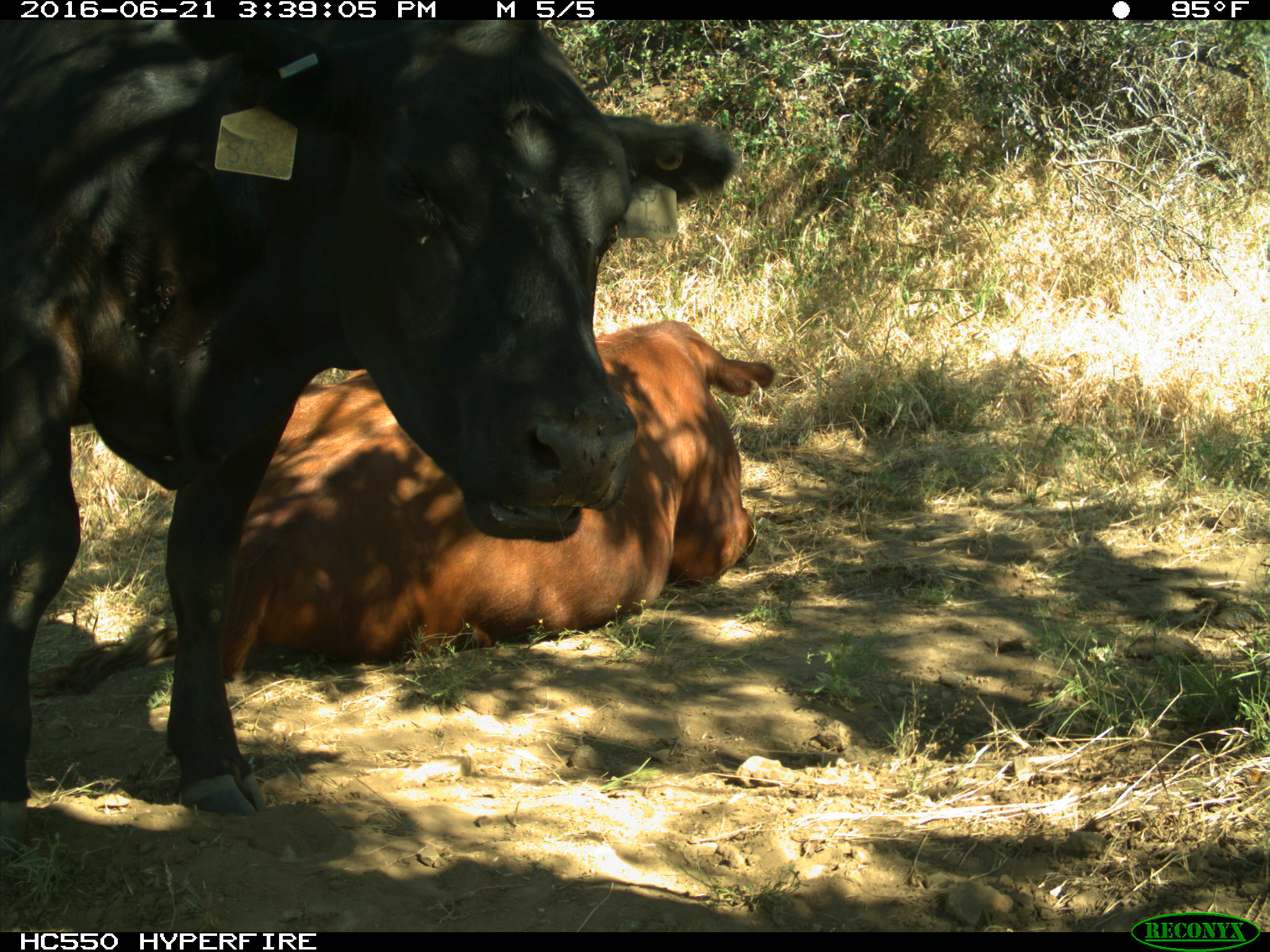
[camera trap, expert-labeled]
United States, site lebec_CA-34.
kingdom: Animalia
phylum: Chordata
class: Mammalia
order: Artiodactyla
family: Bovidae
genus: Bos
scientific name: Bos taurus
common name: domestic cow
Bos taurus (domestic cow).